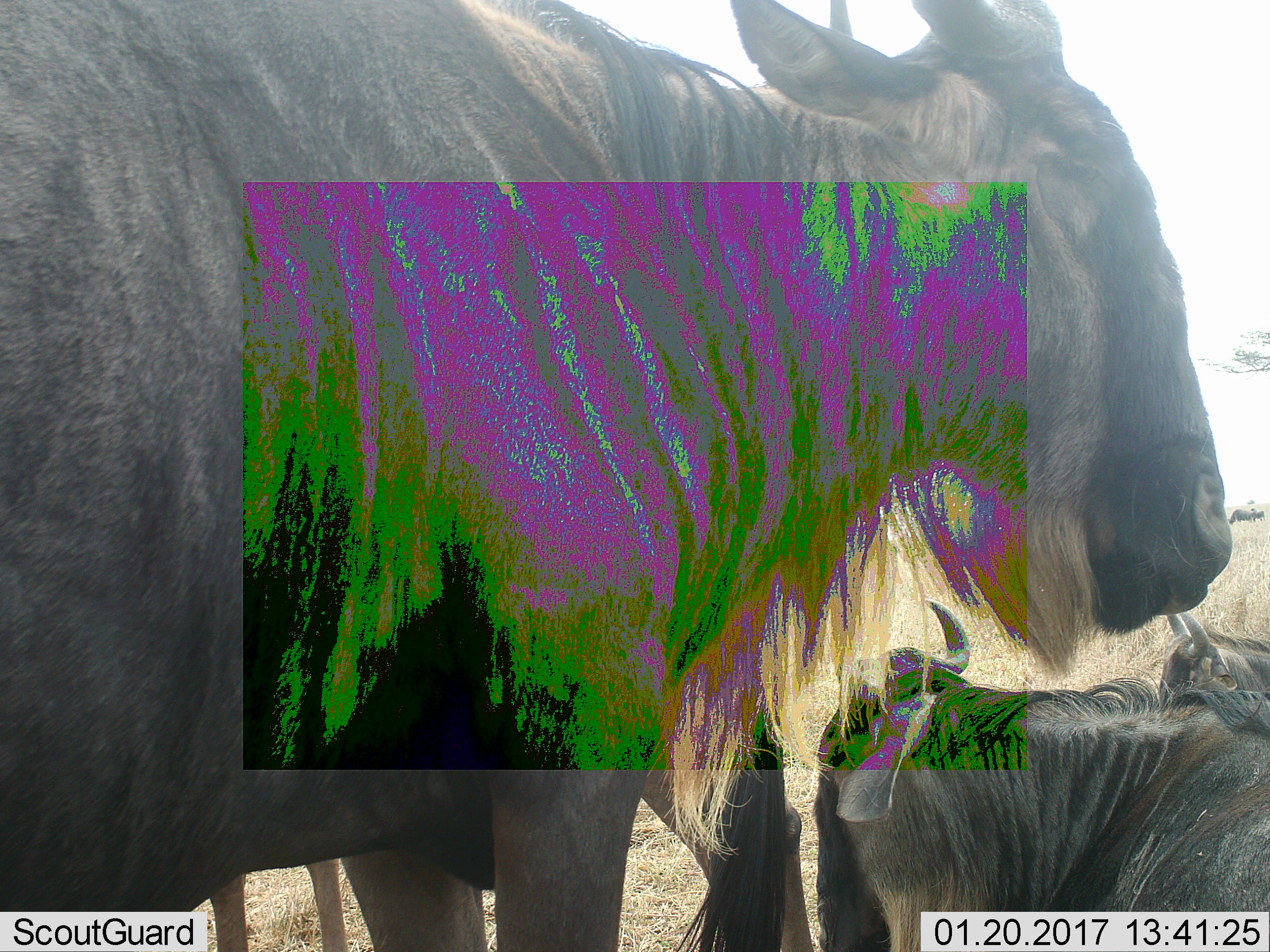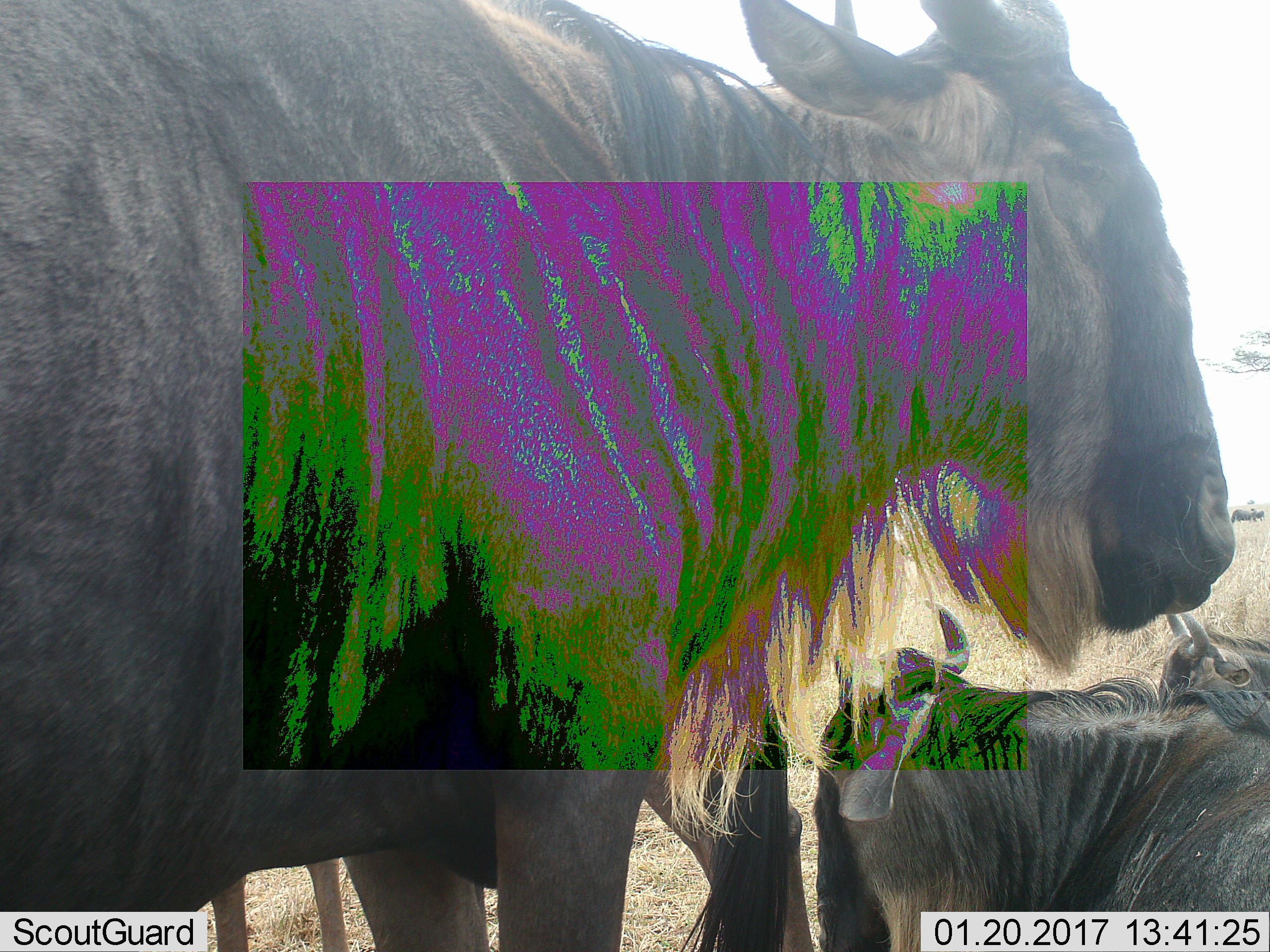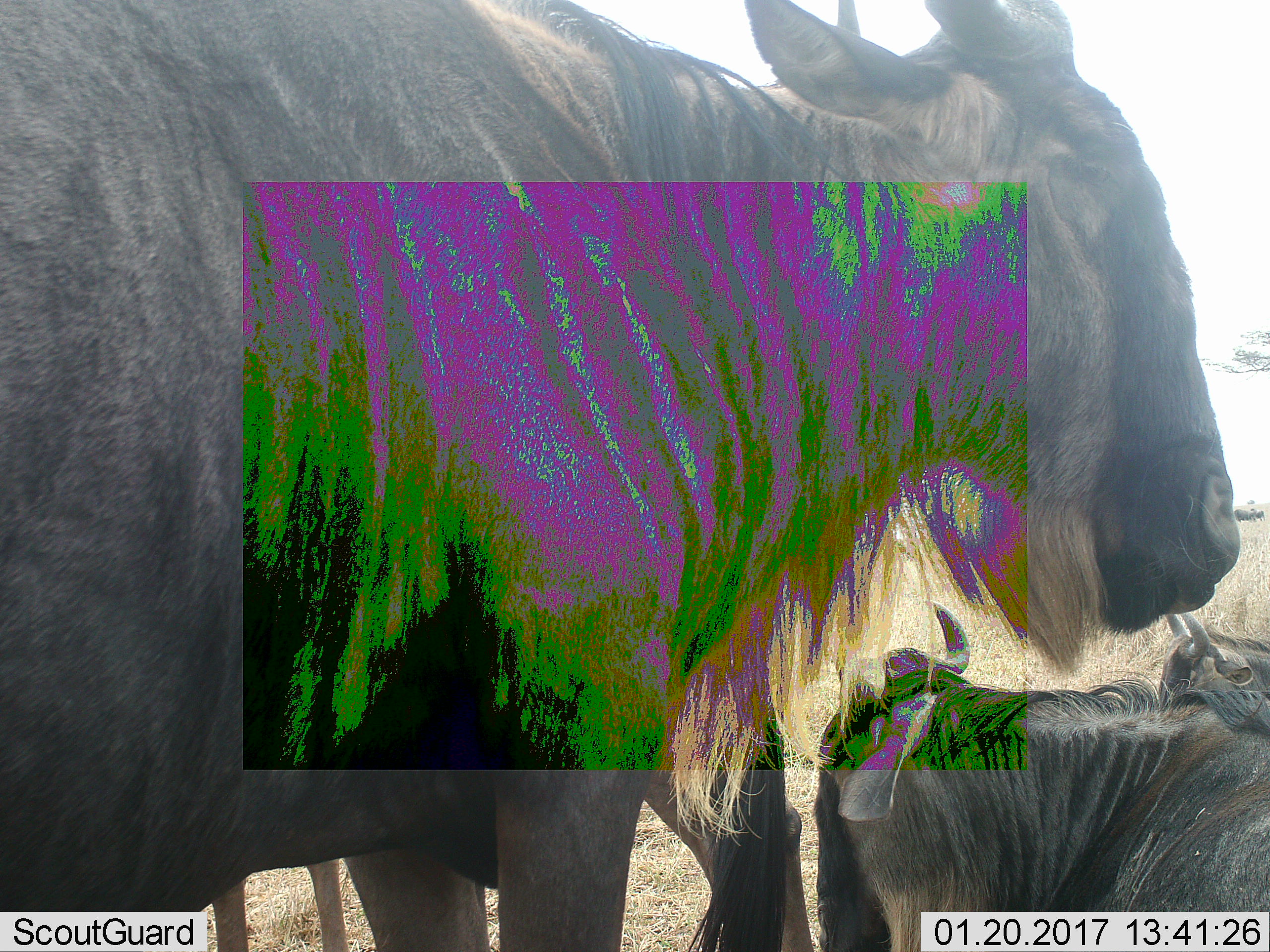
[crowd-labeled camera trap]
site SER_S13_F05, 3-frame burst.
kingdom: Animalia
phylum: Chordata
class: Mammalia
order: Artiodactyla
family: Bovidae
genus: Connochaetes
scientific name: Connochaetes taurinus taurinus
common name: blue wildebeest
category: wildebeestblue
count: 4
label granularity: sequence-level